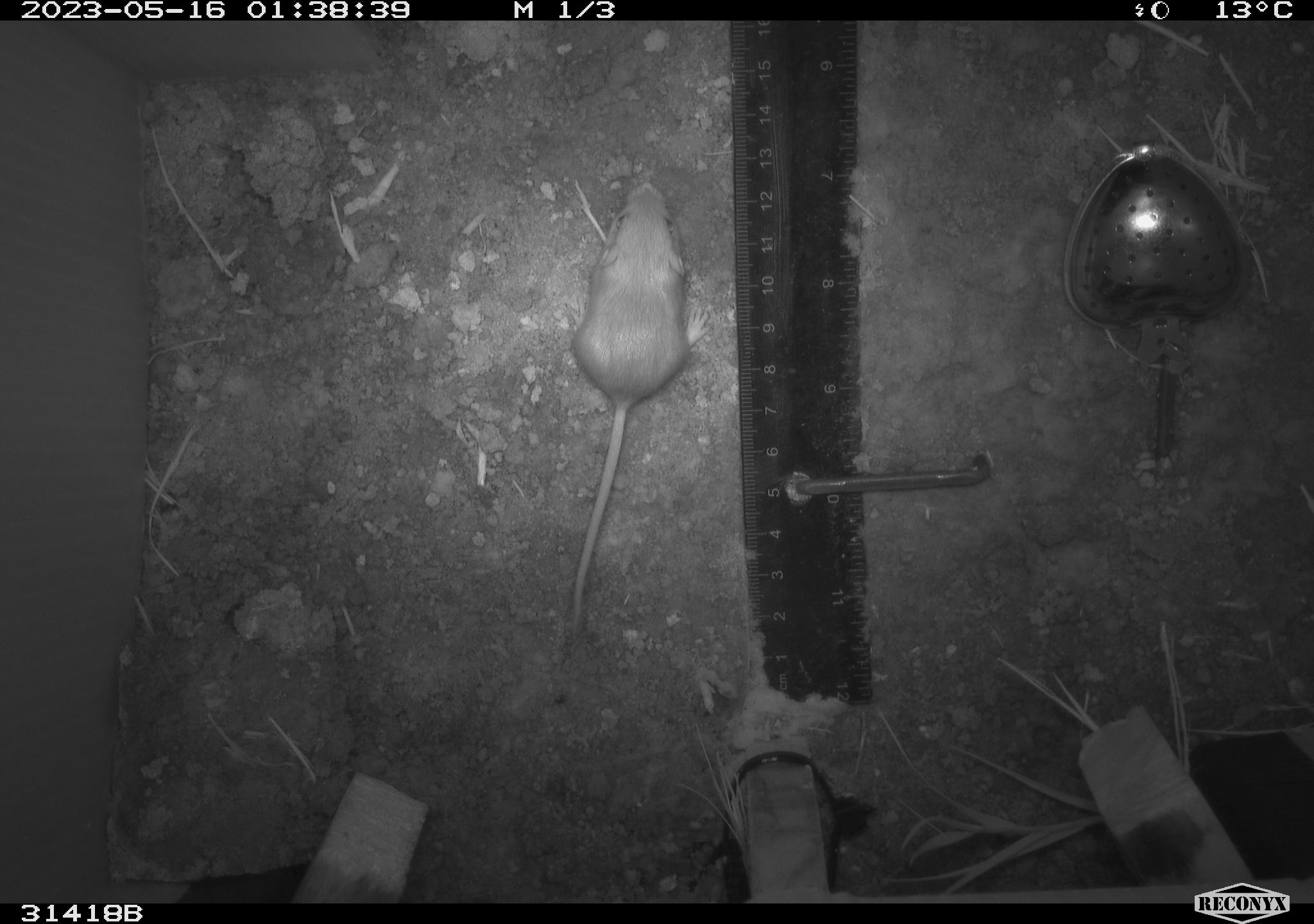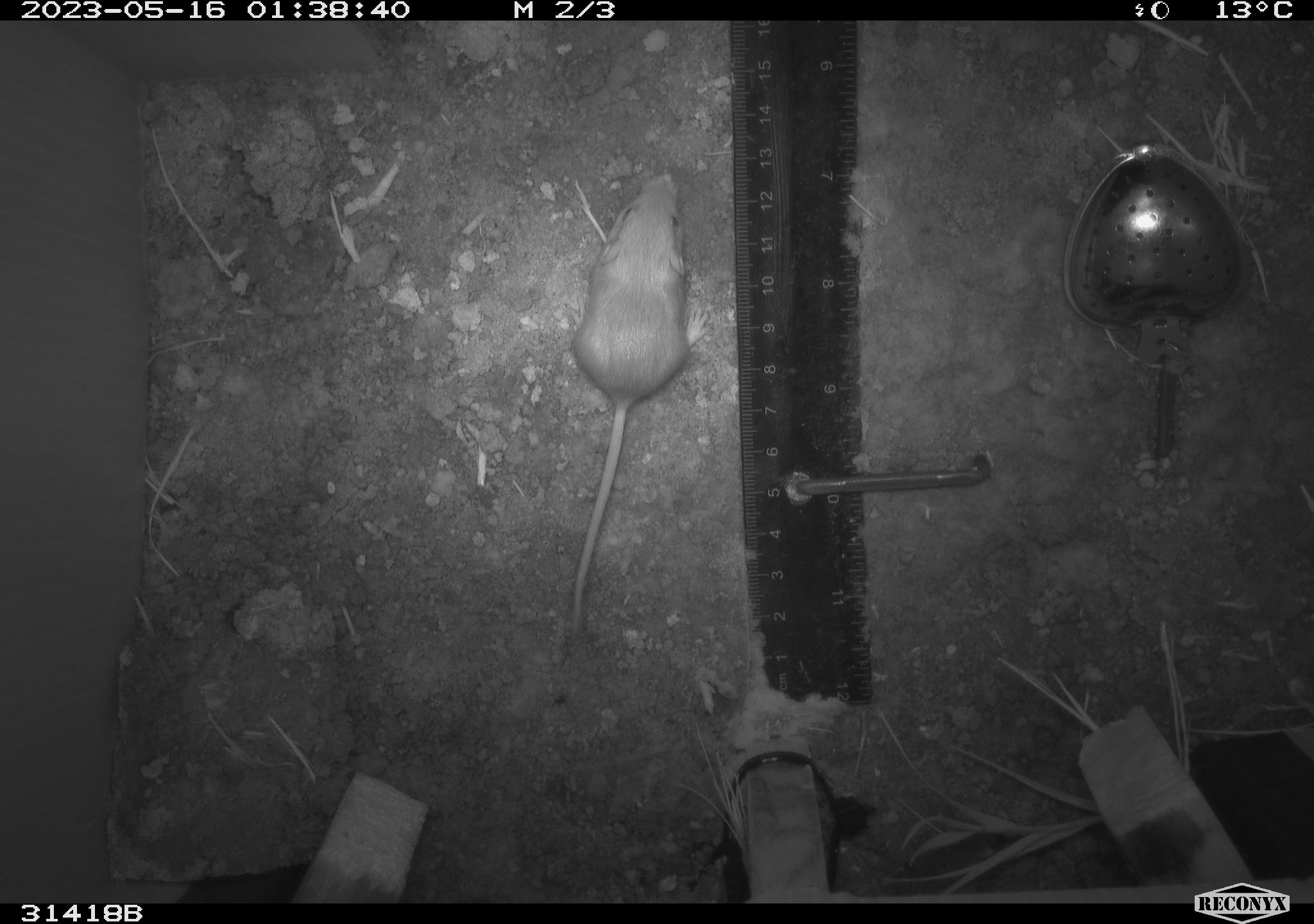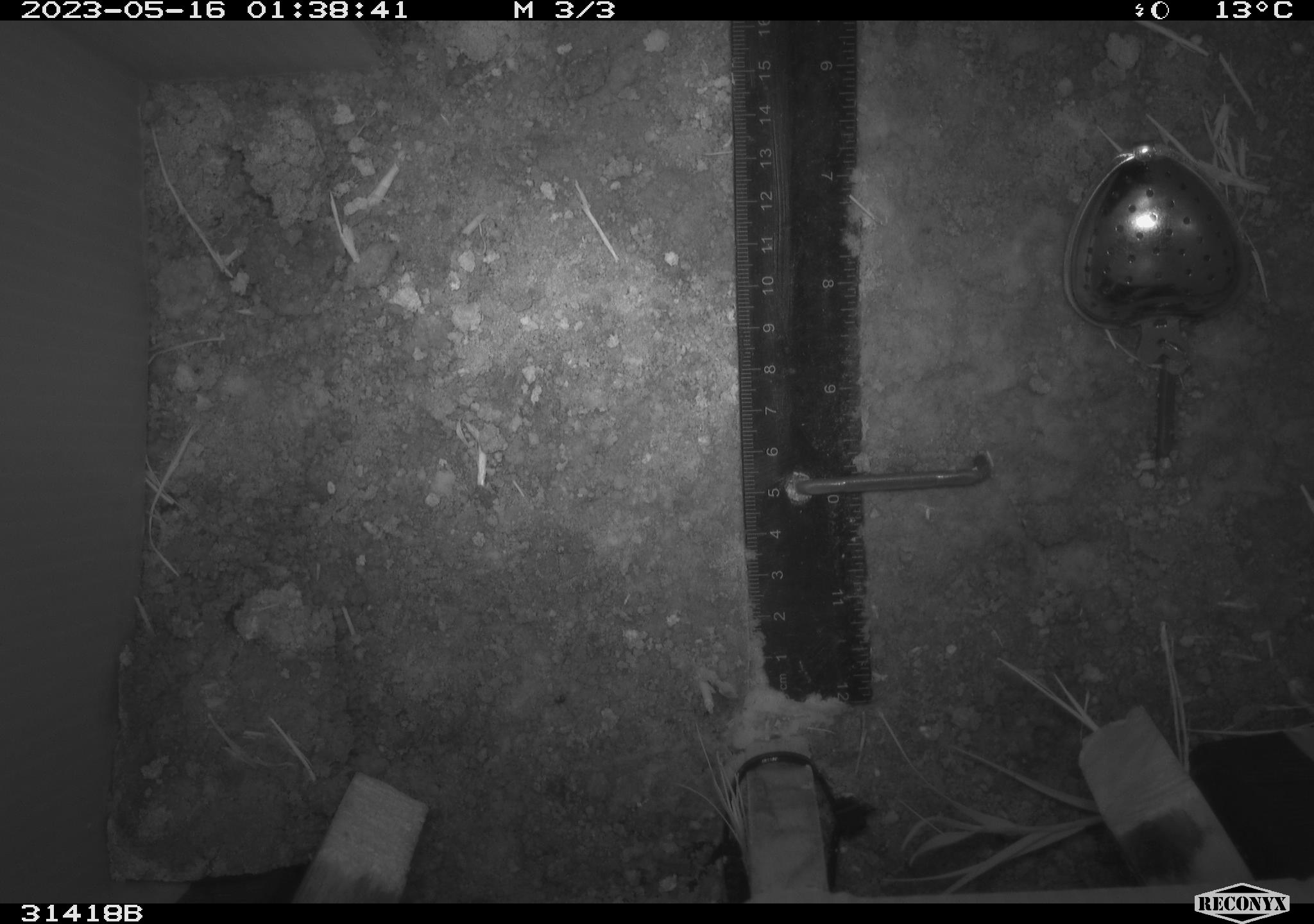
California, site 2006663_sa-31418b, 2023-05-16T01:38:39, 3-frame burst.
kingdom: Animalia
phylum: Chordata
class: Mammalia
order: Rodentia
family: Heteromyidae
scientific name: Heteromyidae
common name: kangaroo rats and pocket mice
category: heteromyidae family